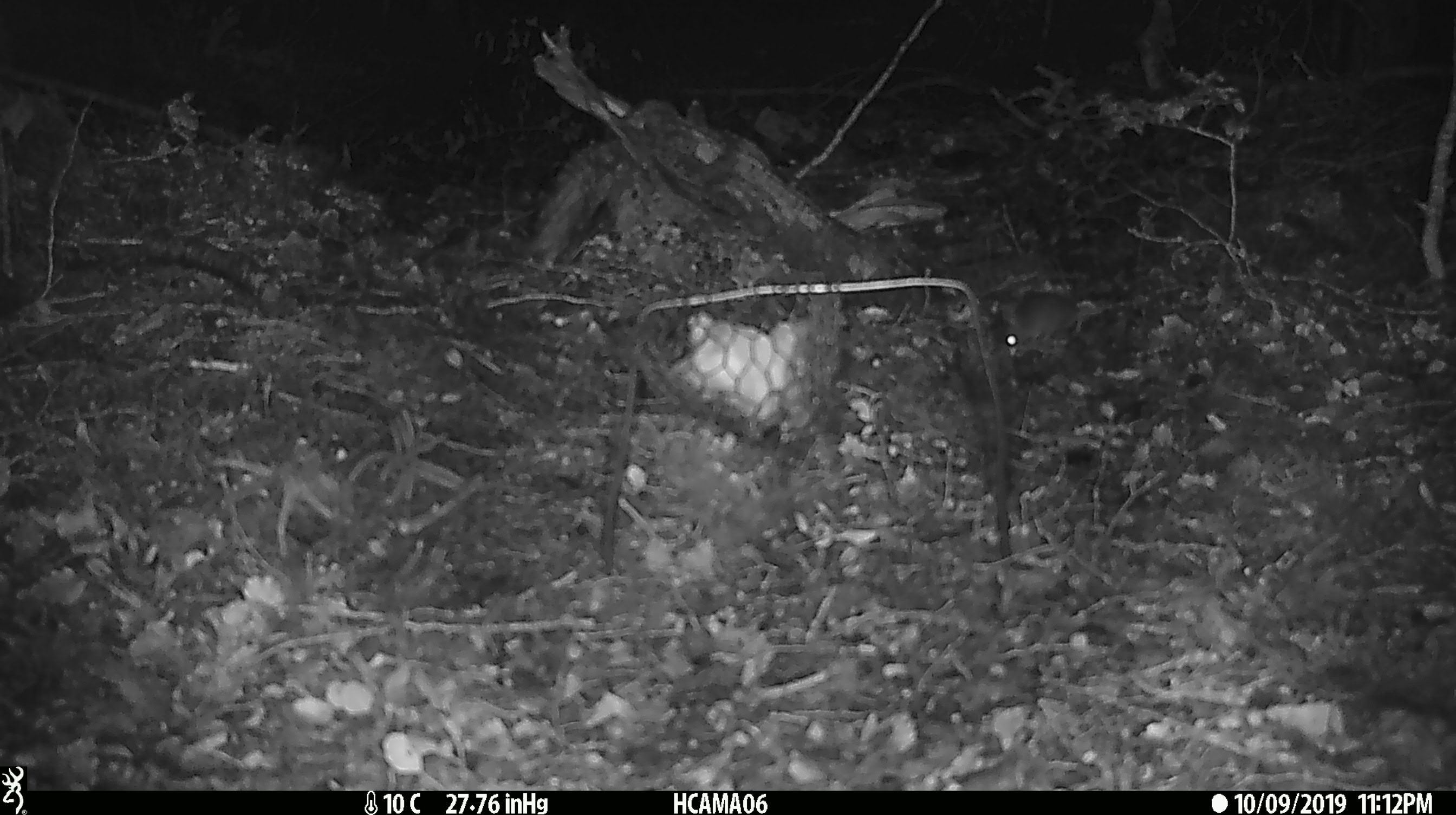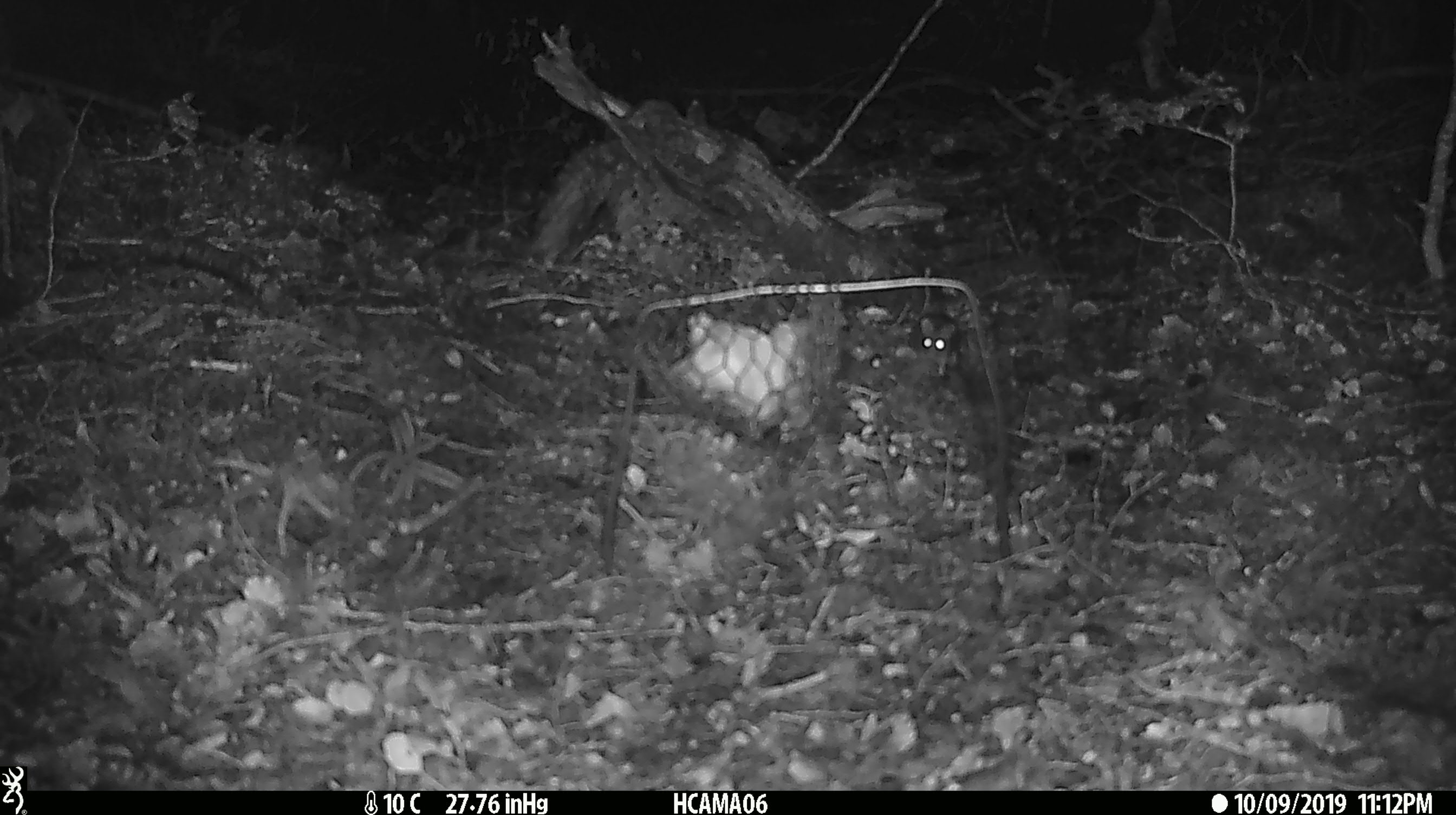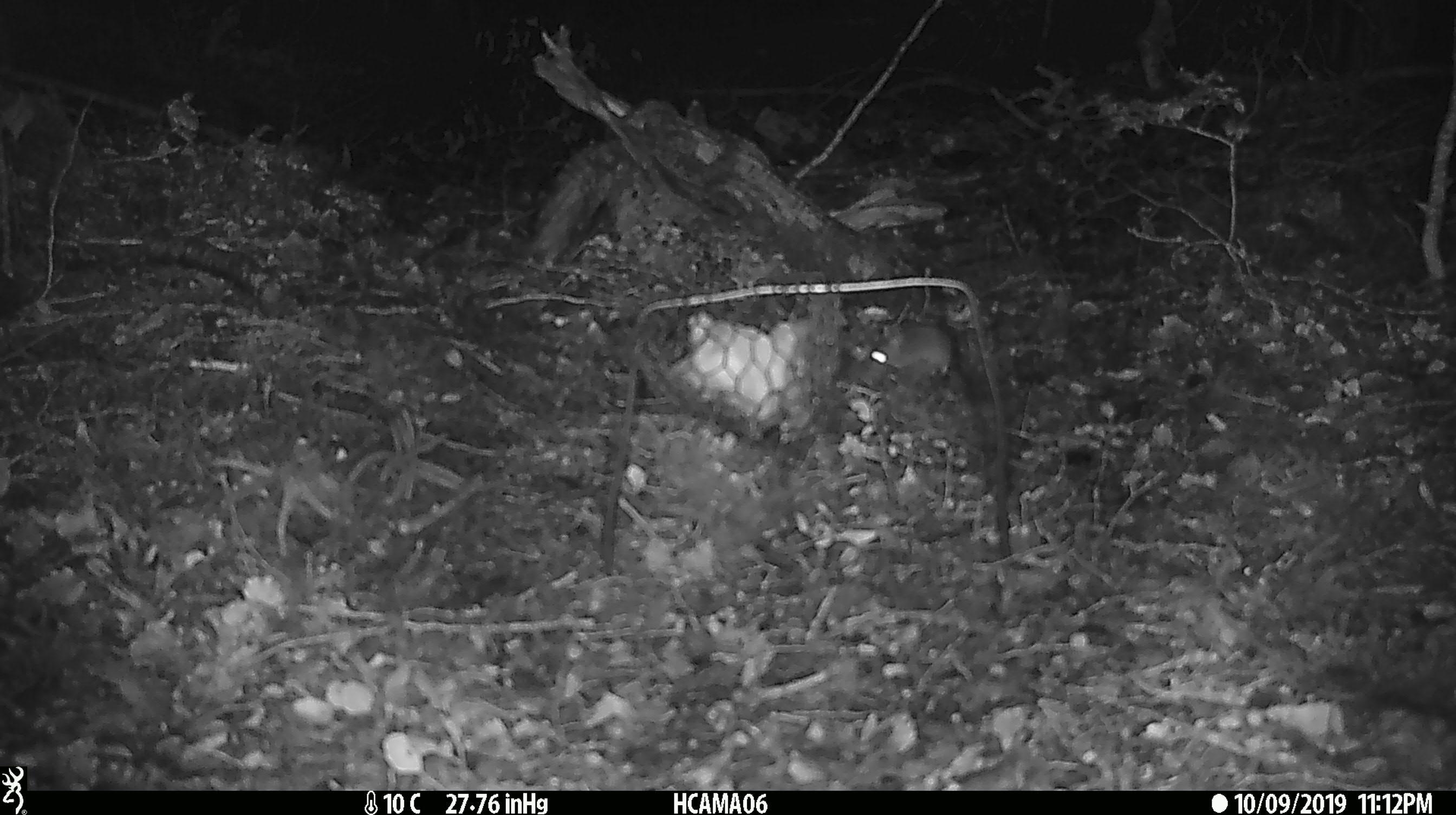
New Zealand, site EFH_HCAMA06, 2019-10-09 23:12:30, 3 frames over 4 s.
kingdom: Animalia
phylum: Chordata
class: Mammalia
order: Rodentia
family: Muridae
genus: Mus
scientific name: Mus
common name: mouse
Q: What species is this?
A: Mouse (Mus).